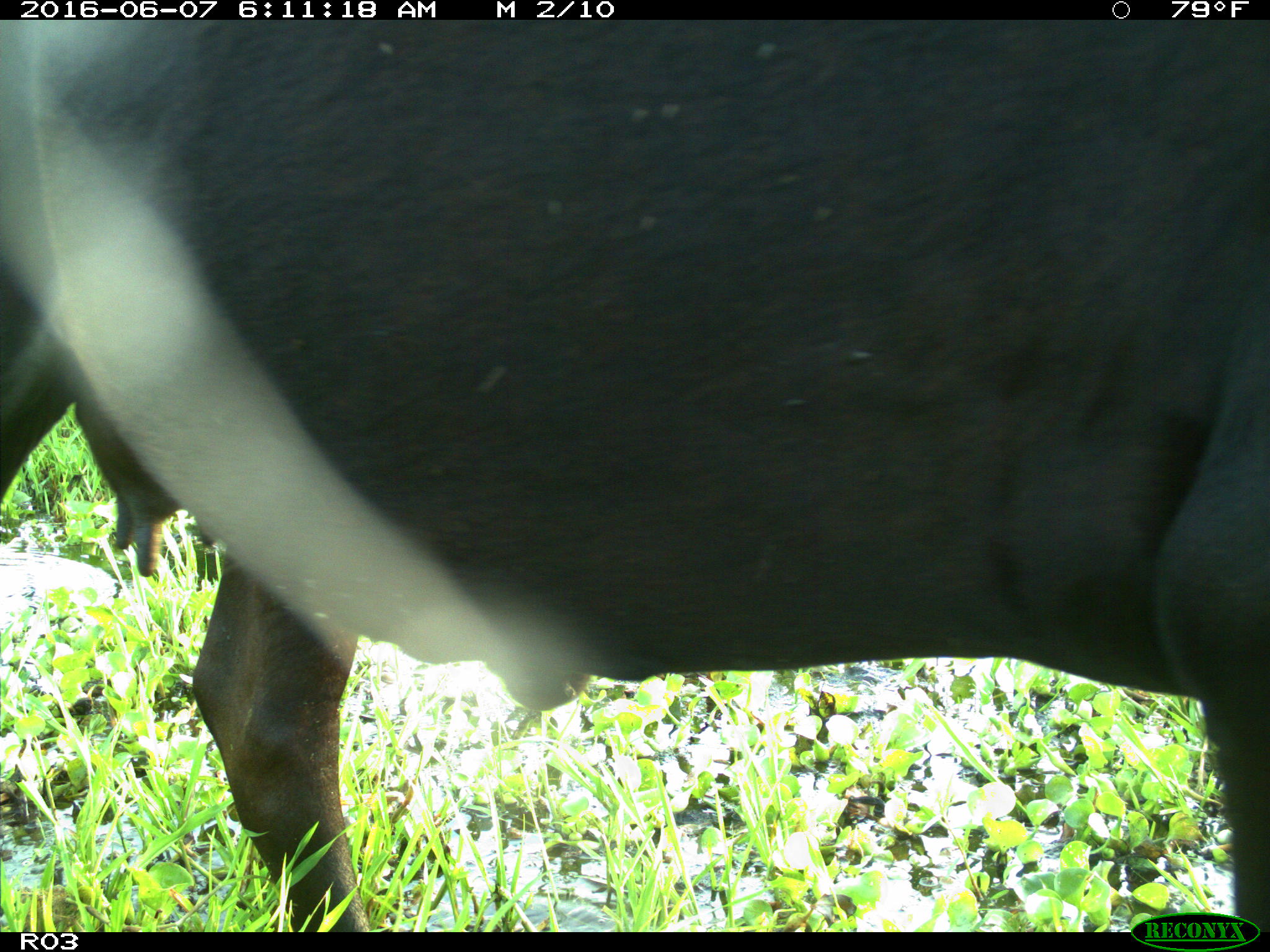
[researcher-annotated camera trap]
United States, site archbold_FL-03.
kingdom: Animalia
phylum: Chordata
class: Mammalia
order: Artiodactyla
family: Bovidae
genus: Bos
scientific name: Bos taurus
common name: domestic cow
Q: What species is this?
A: Bos taurus (domestic cow).